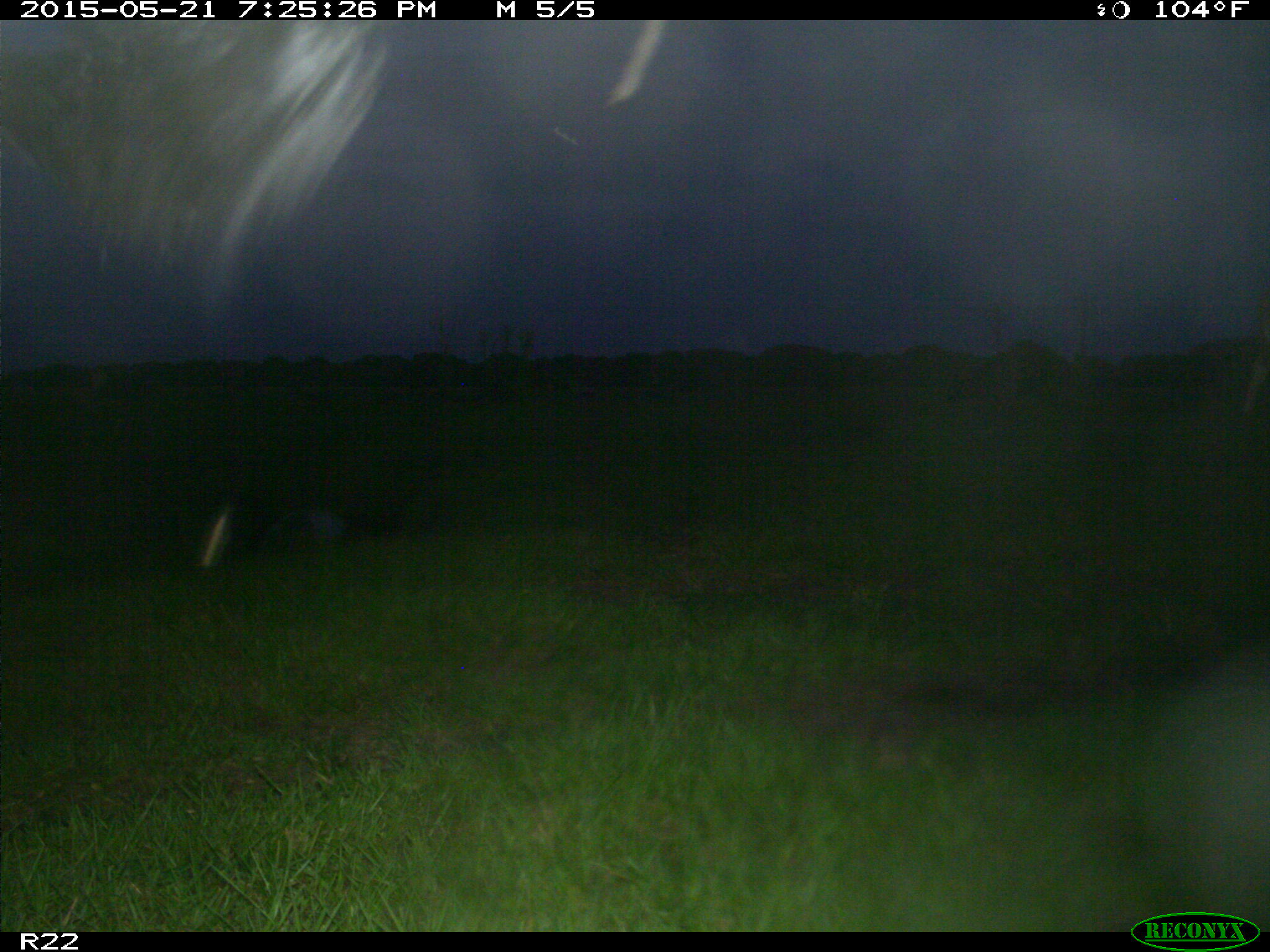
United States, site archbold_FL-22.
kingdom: Animalia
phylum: Chordata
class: Mammalia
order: Artiodactyla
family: Bovidae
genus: Bos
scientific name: Bos taurus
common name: domestic cow